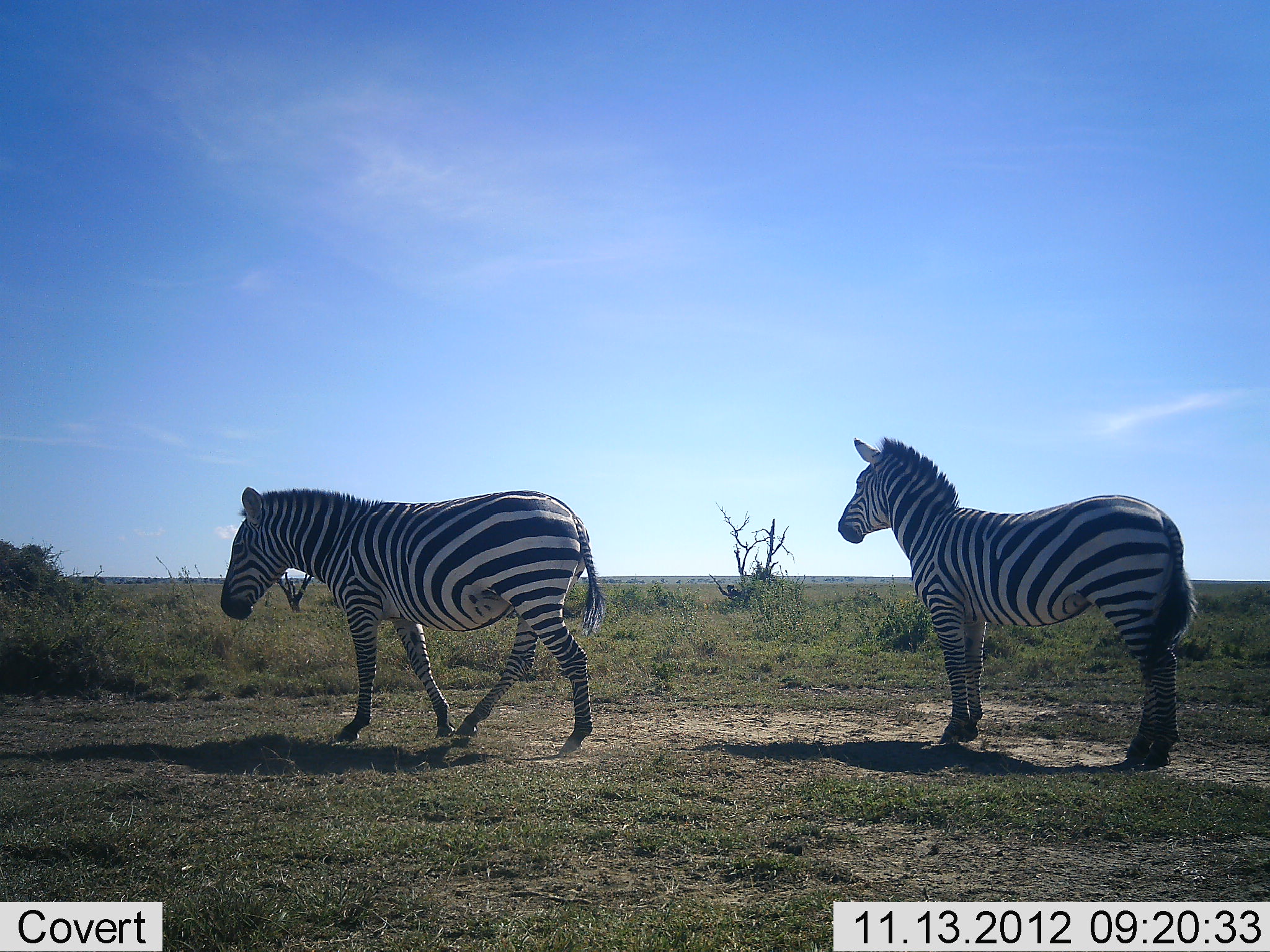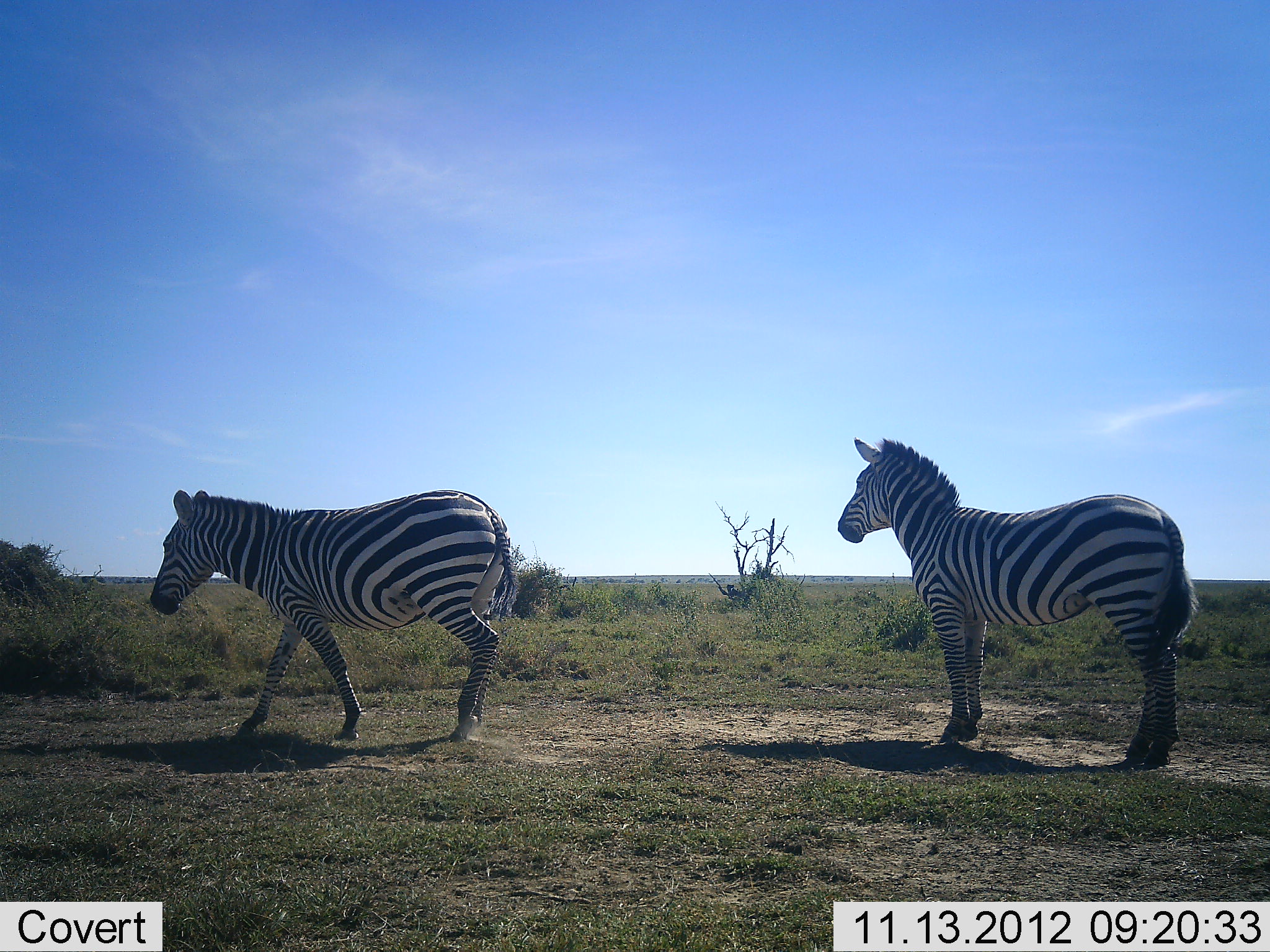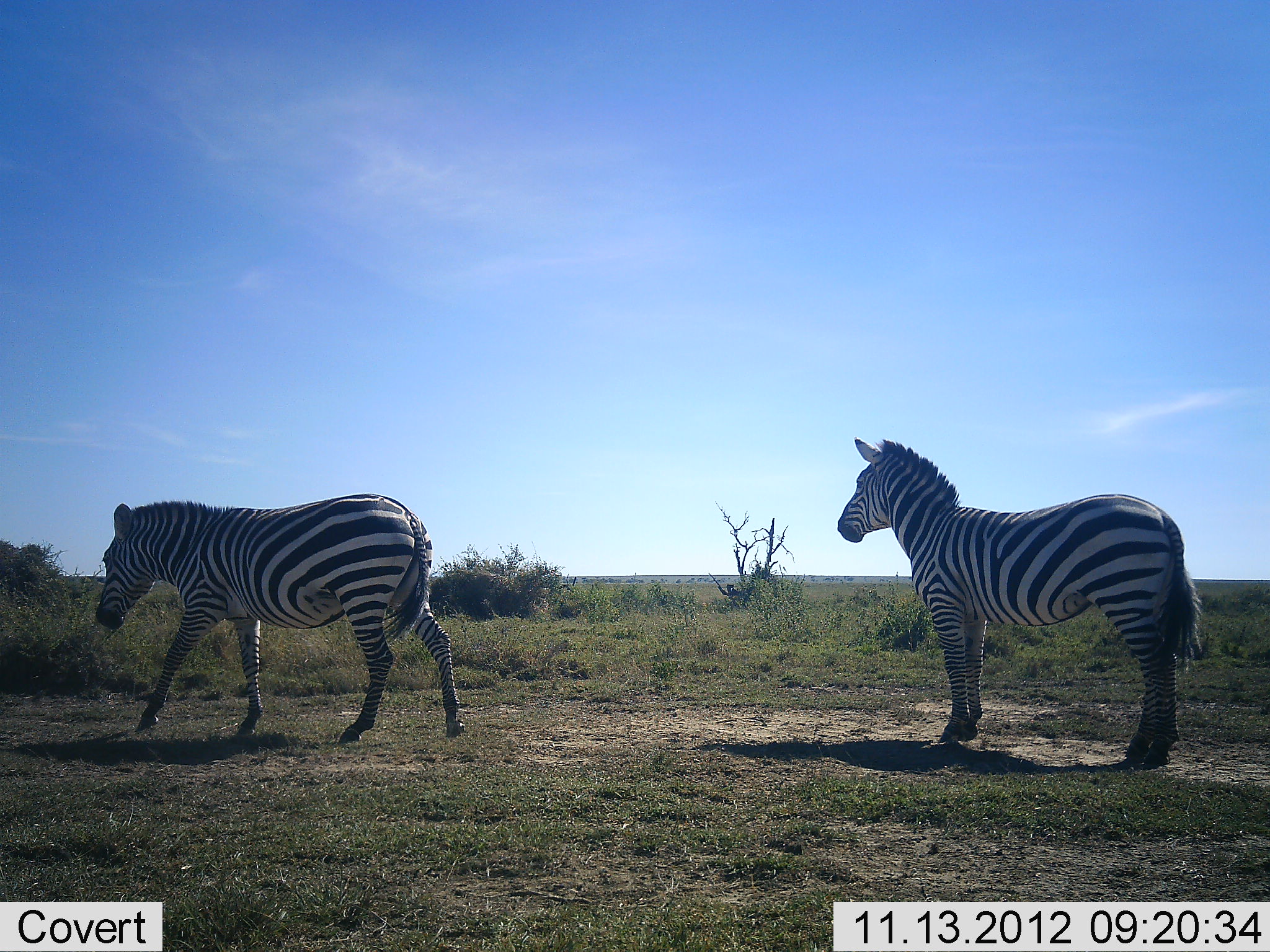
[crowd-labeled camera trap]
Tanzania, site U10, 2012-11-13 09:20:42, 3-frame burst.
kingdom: Animalia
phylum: Chordata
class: Mammalia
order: Perissodactyla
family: Equidae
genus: Equus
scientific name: Equus quagga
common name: plains zebra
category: zebra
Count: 2.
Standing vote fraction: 100%.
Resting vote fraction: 0%.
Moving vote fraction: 100%.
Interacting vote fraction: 0%.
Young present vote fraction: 0%.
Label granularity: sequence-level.